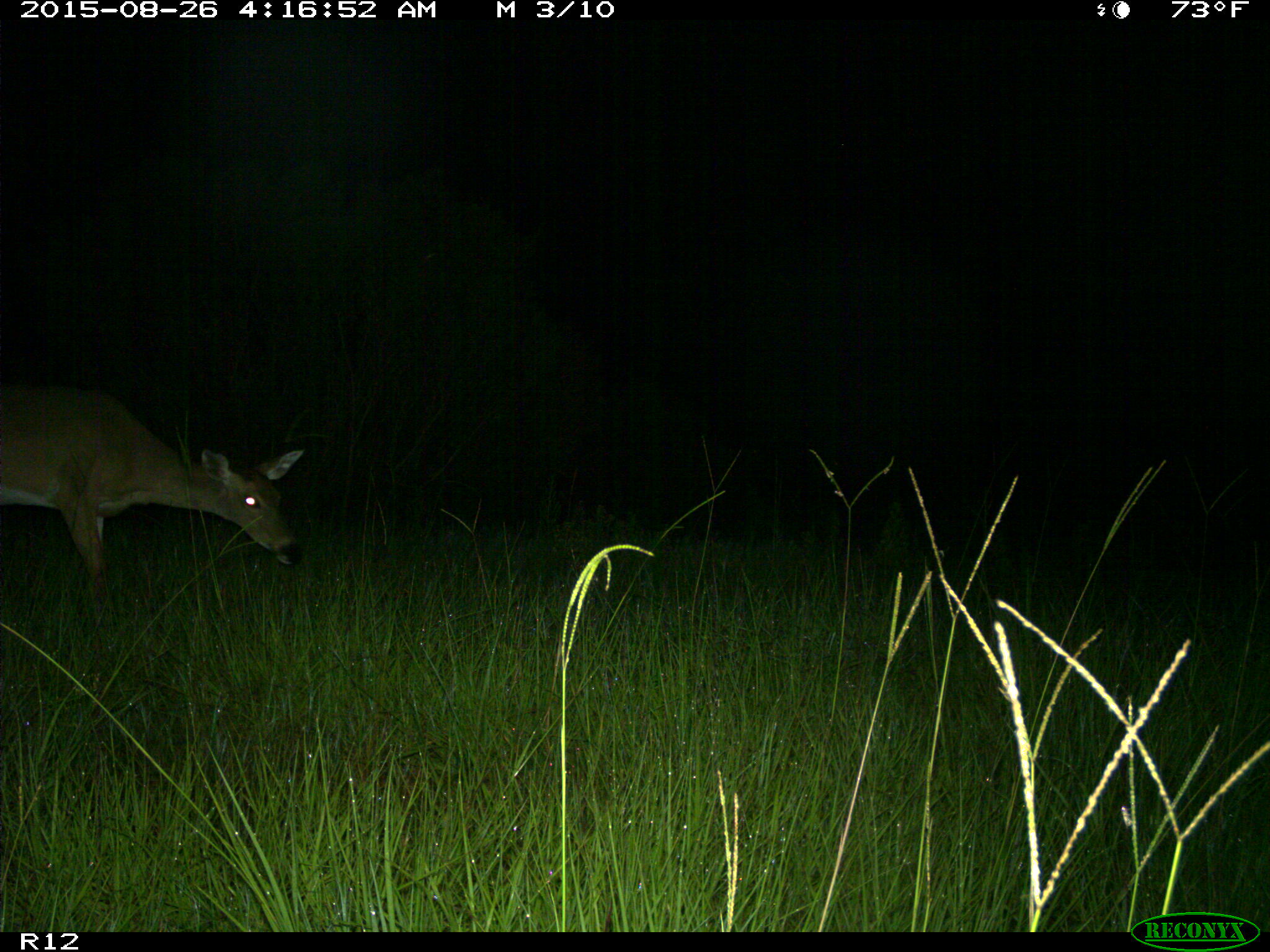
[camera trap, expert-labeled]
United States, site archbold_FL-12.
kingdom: Animalia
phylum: Chordata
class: Mammalia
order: Artiodactyla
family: Cervidae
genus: Odocoileus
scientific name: Odocoileus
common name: deer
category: unidentified deer